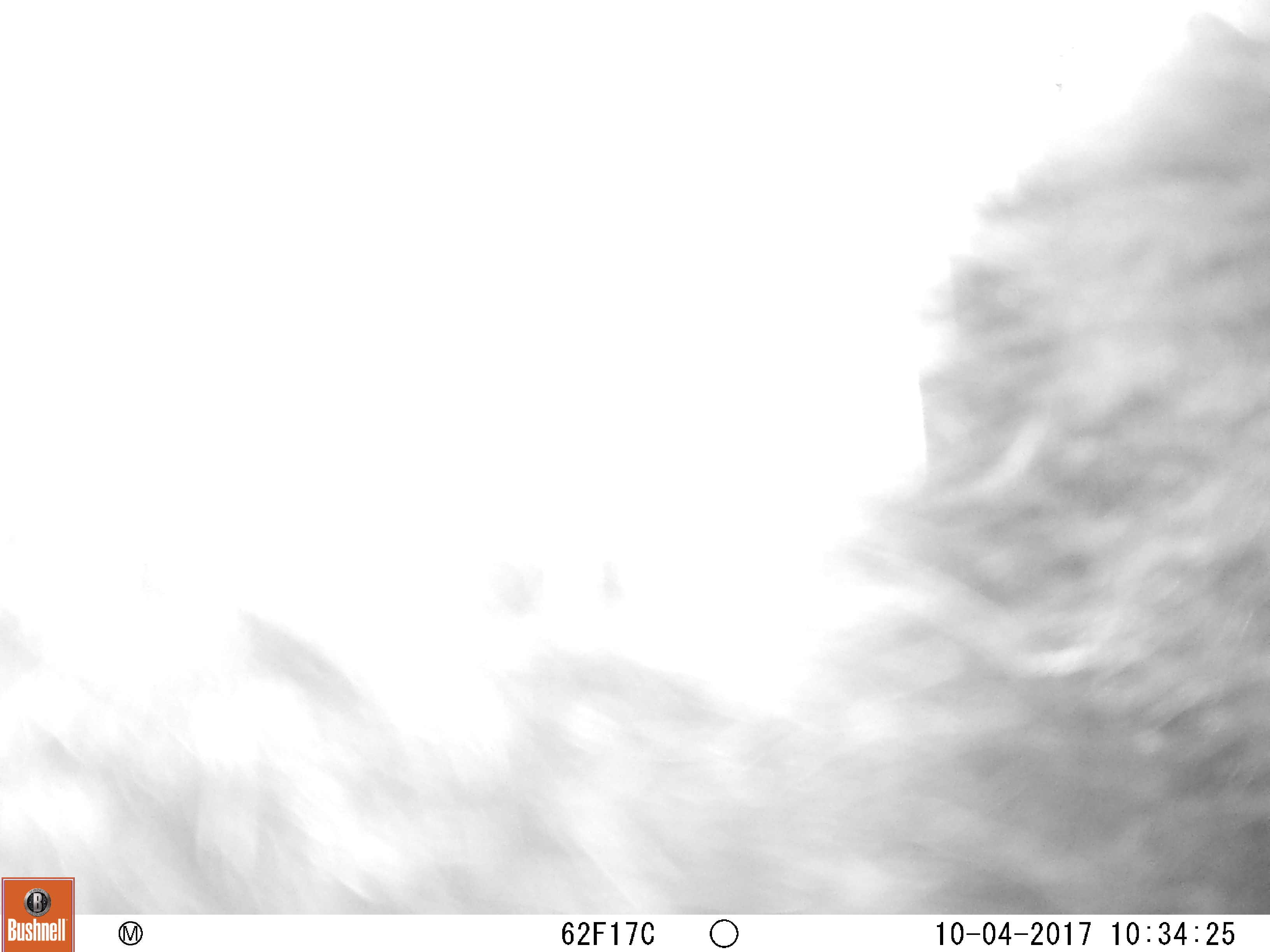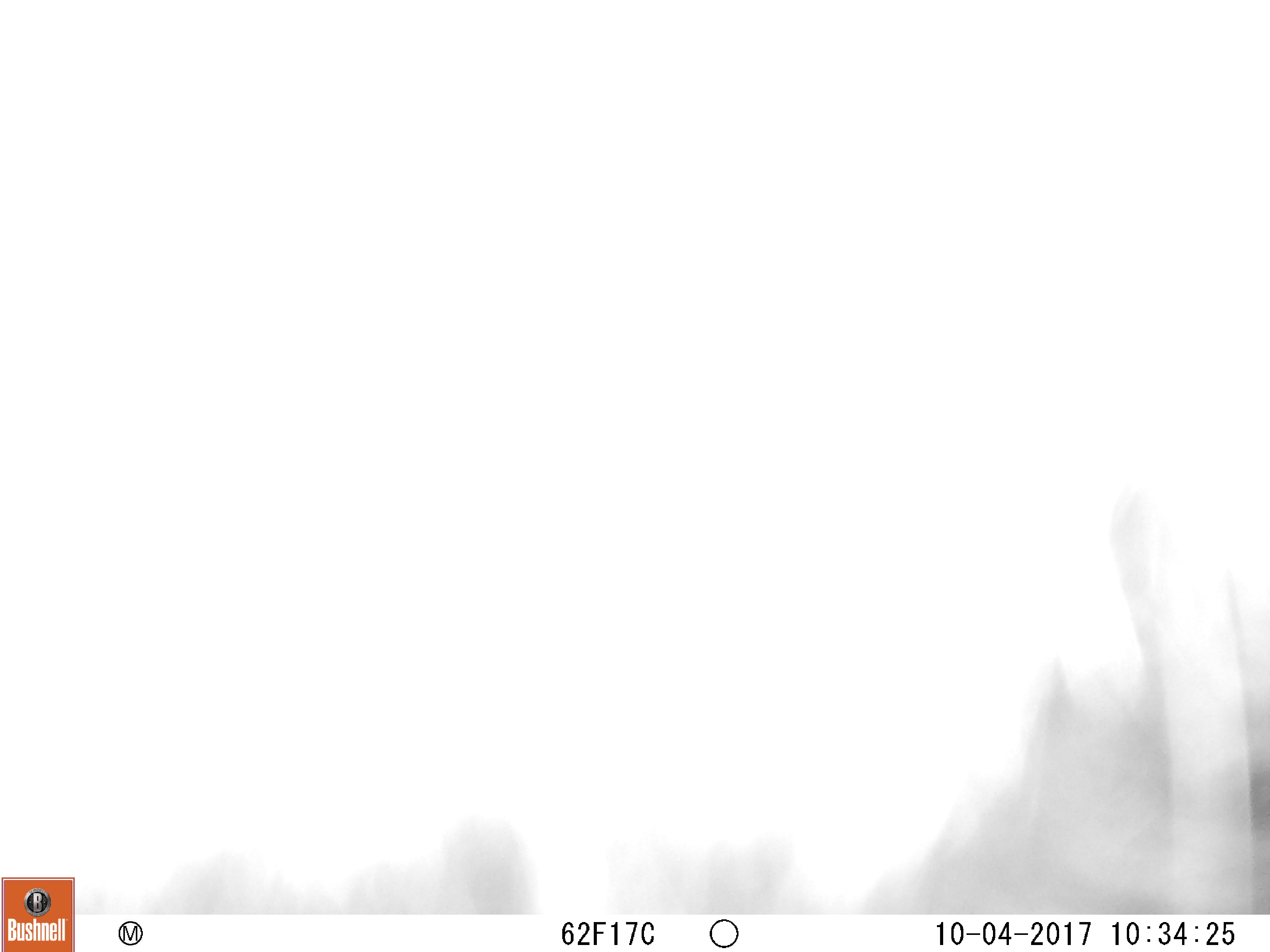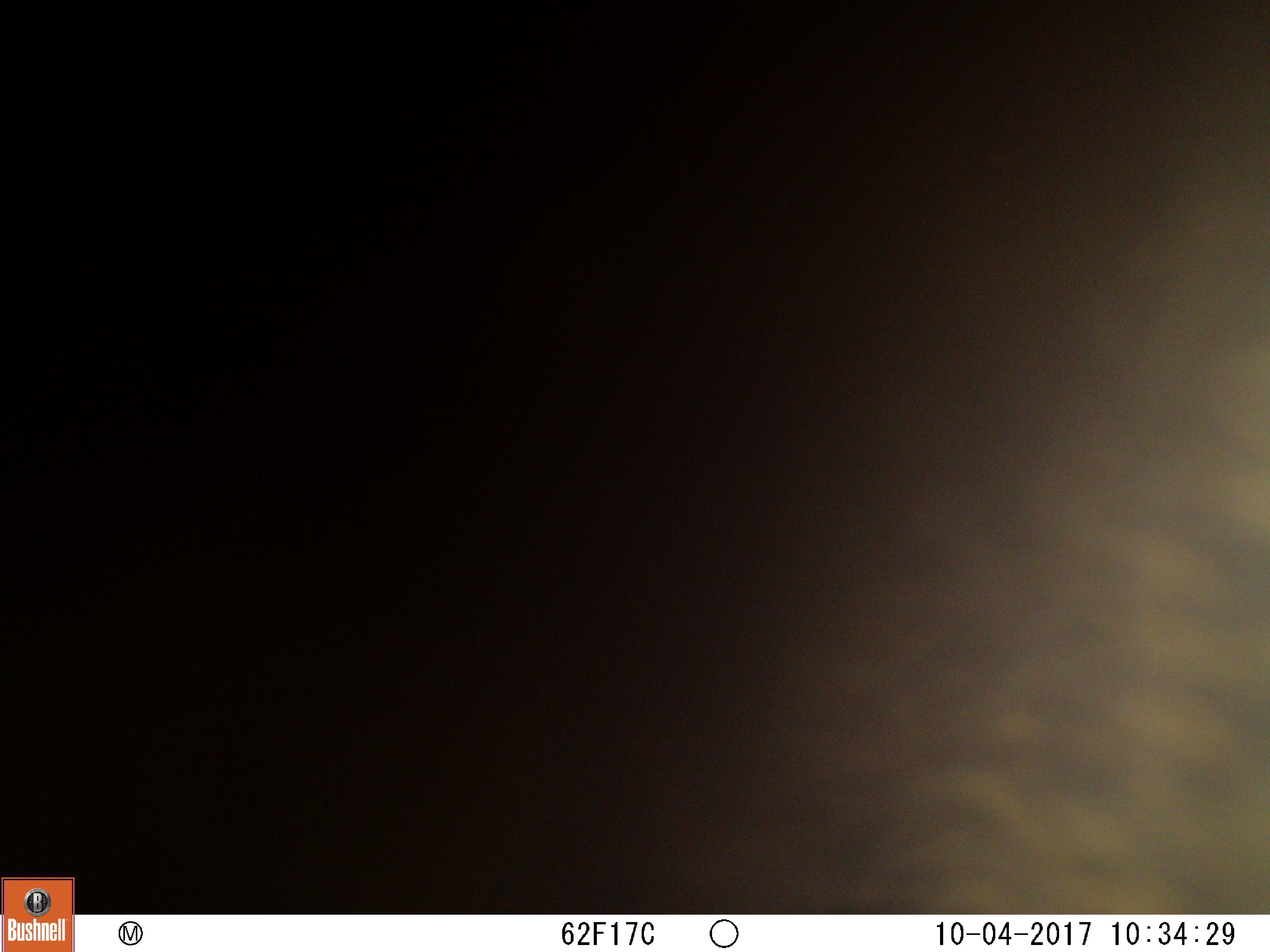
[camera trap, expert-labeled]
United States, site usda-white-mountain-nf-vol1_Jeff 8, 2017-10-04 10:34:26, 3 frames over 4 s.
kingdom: Animalia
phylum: Chordata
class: Mammalia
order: Carnivora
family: Ursidae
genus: Ursus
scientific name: Ursus americanus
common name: black bear